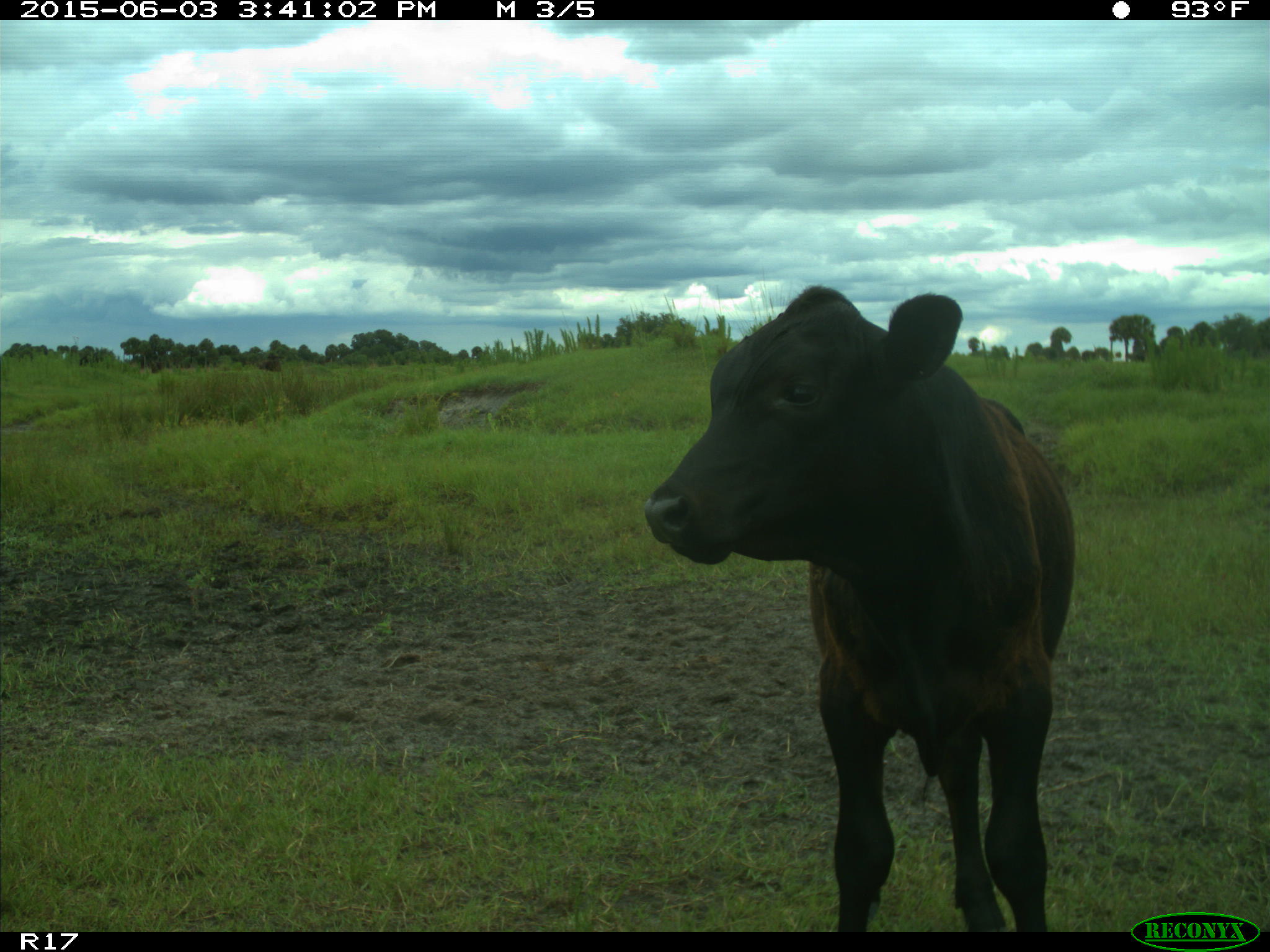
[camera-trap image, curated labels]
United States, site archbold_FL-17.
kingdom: Animalia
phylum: Chordata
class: Mammalia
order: Artiodactyla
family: Bovidae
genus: Bos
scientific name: Bos taurus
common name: domestic cow